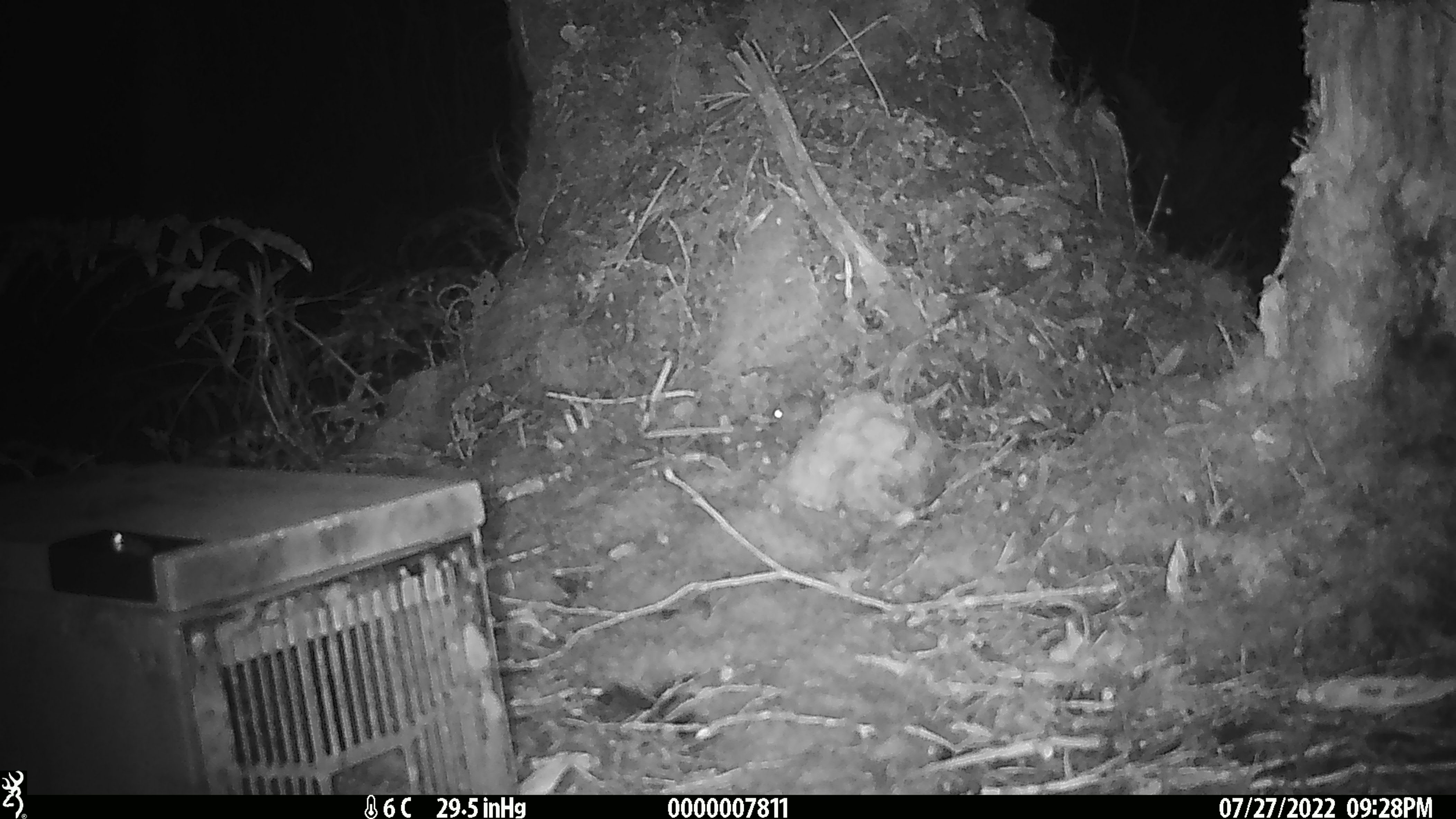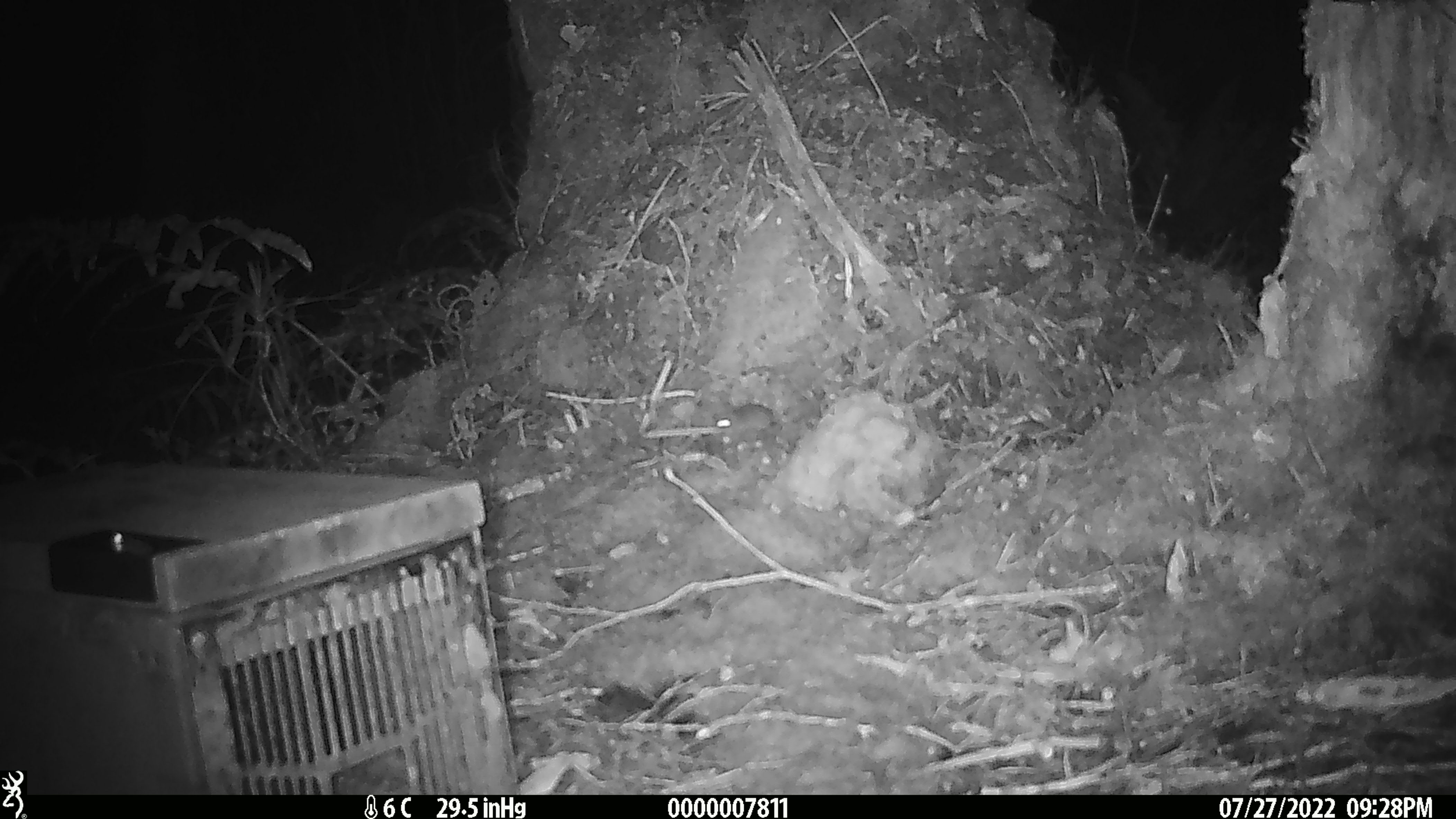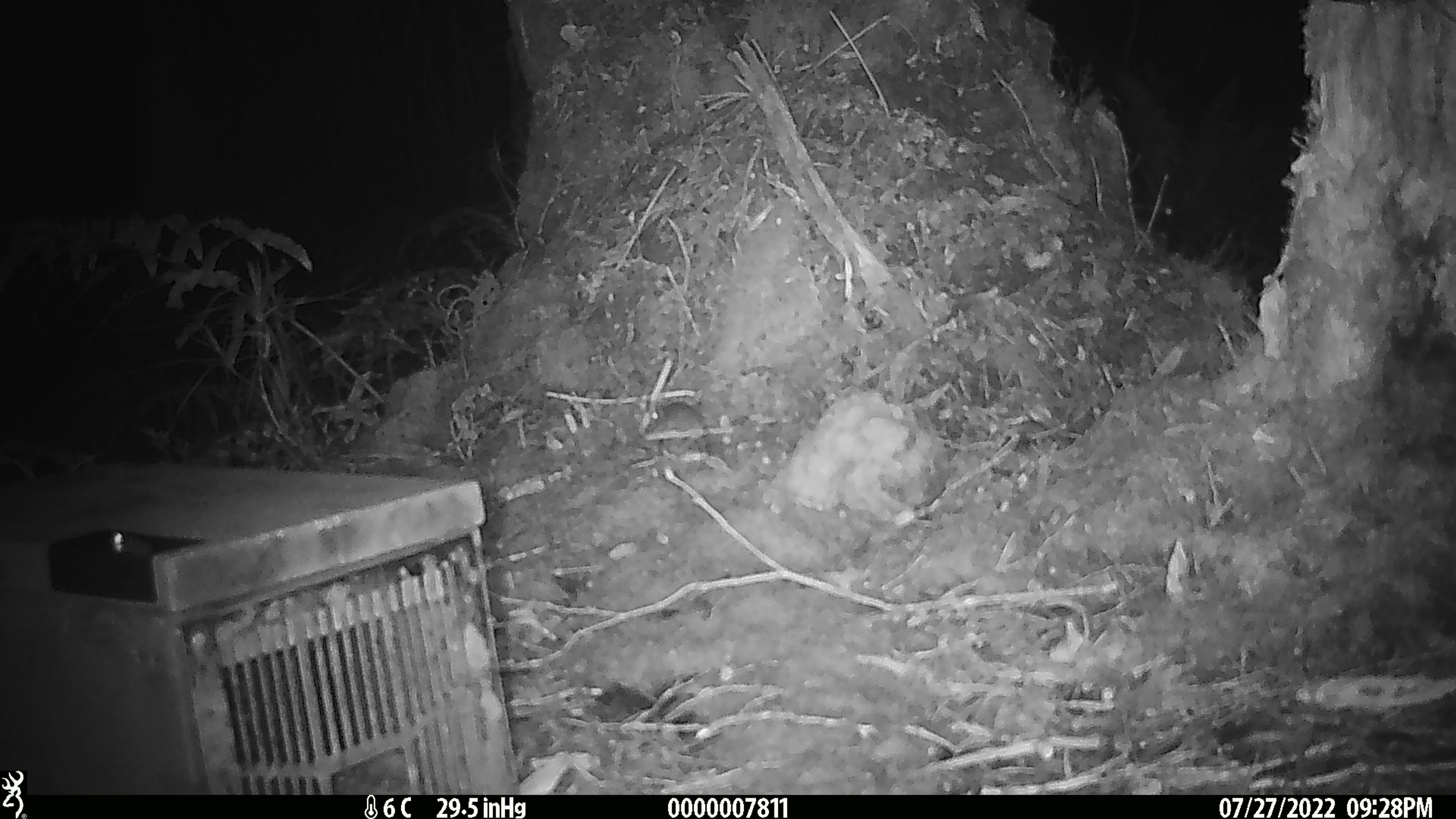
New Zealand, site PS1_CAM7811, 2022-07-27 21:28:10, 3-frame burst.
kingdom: Animalia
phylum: Chordata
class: Mammalia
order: Rodentia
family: Muridae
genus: Mus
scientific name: Mus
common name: mouse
Mouse (Mus).